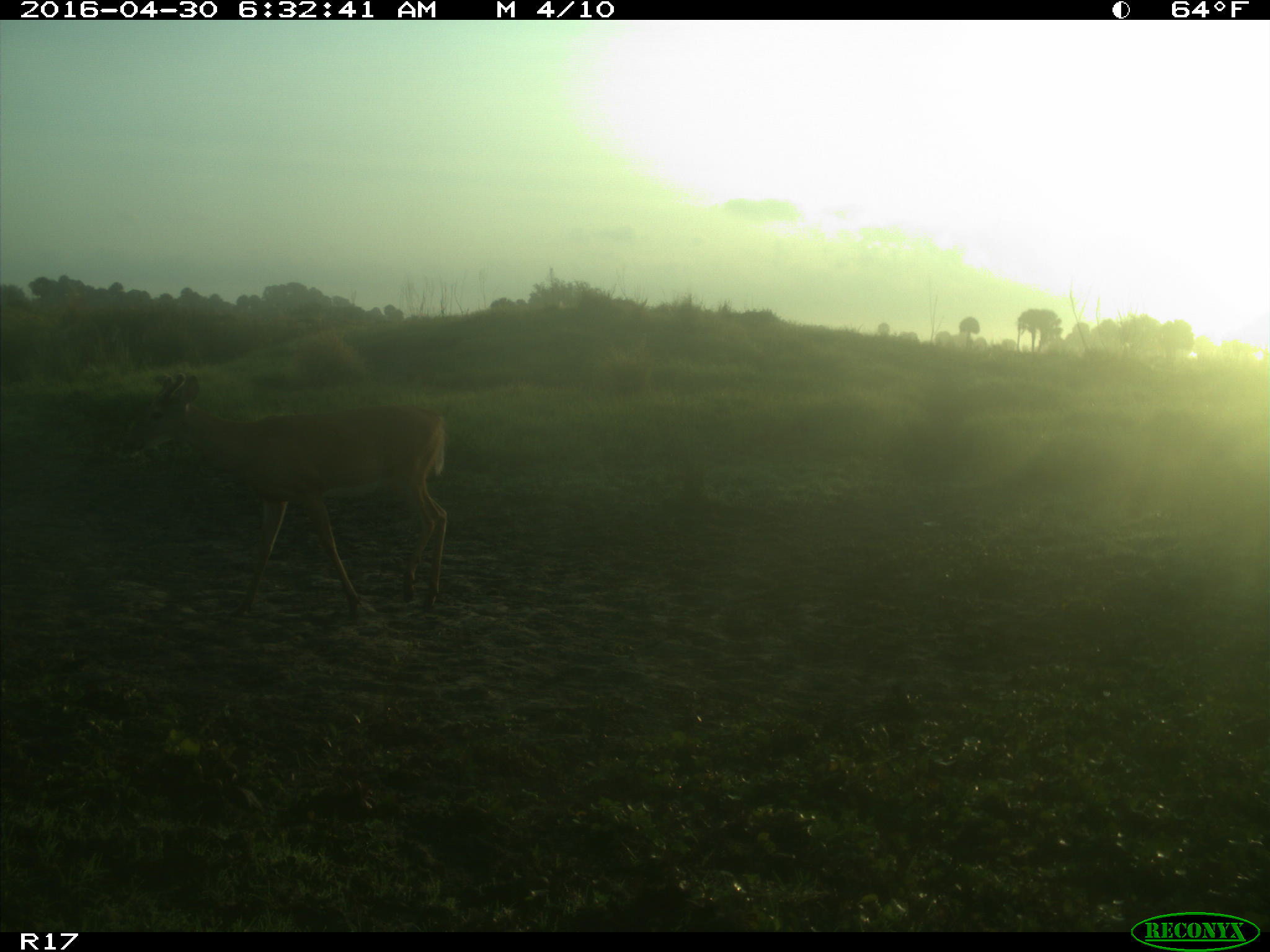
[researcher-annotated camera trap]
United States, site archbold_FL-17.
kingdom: Animalia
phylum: Chordata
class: Mammalia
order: Artiodactyla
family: Cervidae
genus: Odocoileus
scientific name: Odocoileus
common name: deer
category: unidentified deer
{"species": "unidentified deer (deer) (Odocoileus)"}